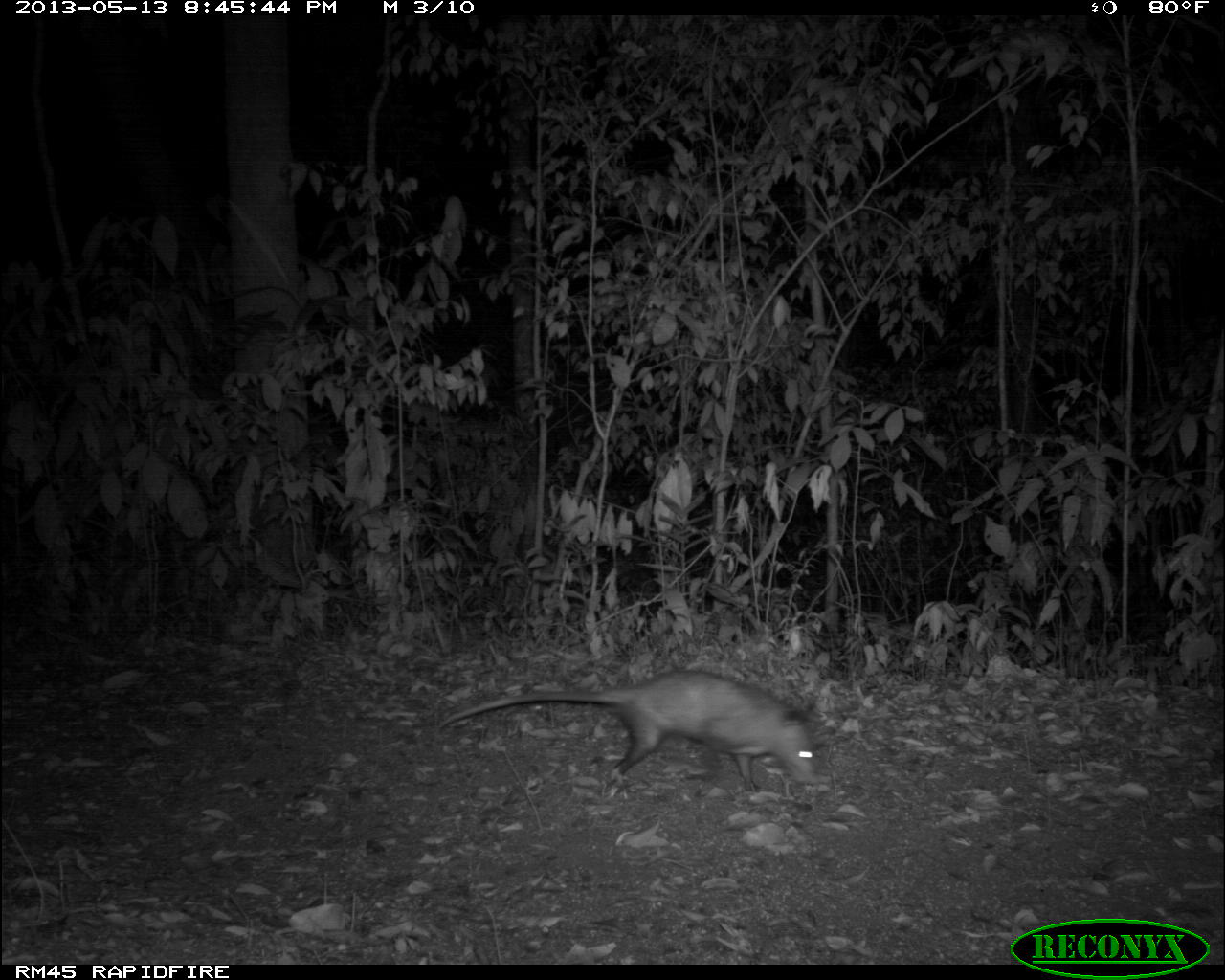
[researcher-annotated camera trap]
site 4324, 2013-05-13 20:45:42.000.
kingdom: Animalia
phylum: Chordata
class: Mammalia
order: Didelphimorphia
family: Didelphidae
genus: Didelphis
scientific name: Didelphis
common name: american opossums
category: didelphis sp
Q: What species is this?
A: Didelphis sp (american opossums) (Didelphis).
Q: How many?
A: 1.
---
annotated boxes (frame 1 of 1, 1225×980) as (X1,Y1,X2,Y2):
didelphis sp: (438,668,822,793)